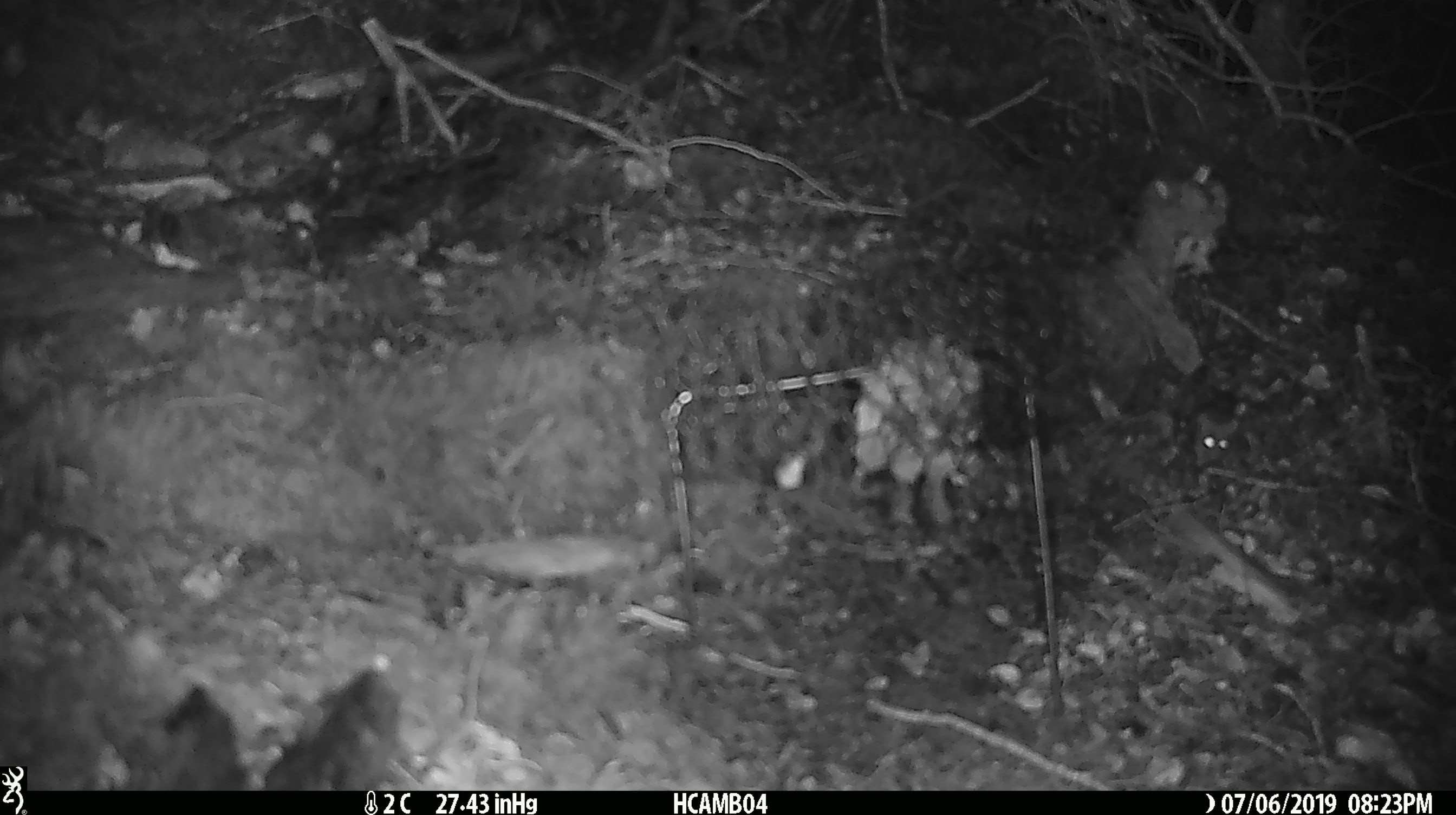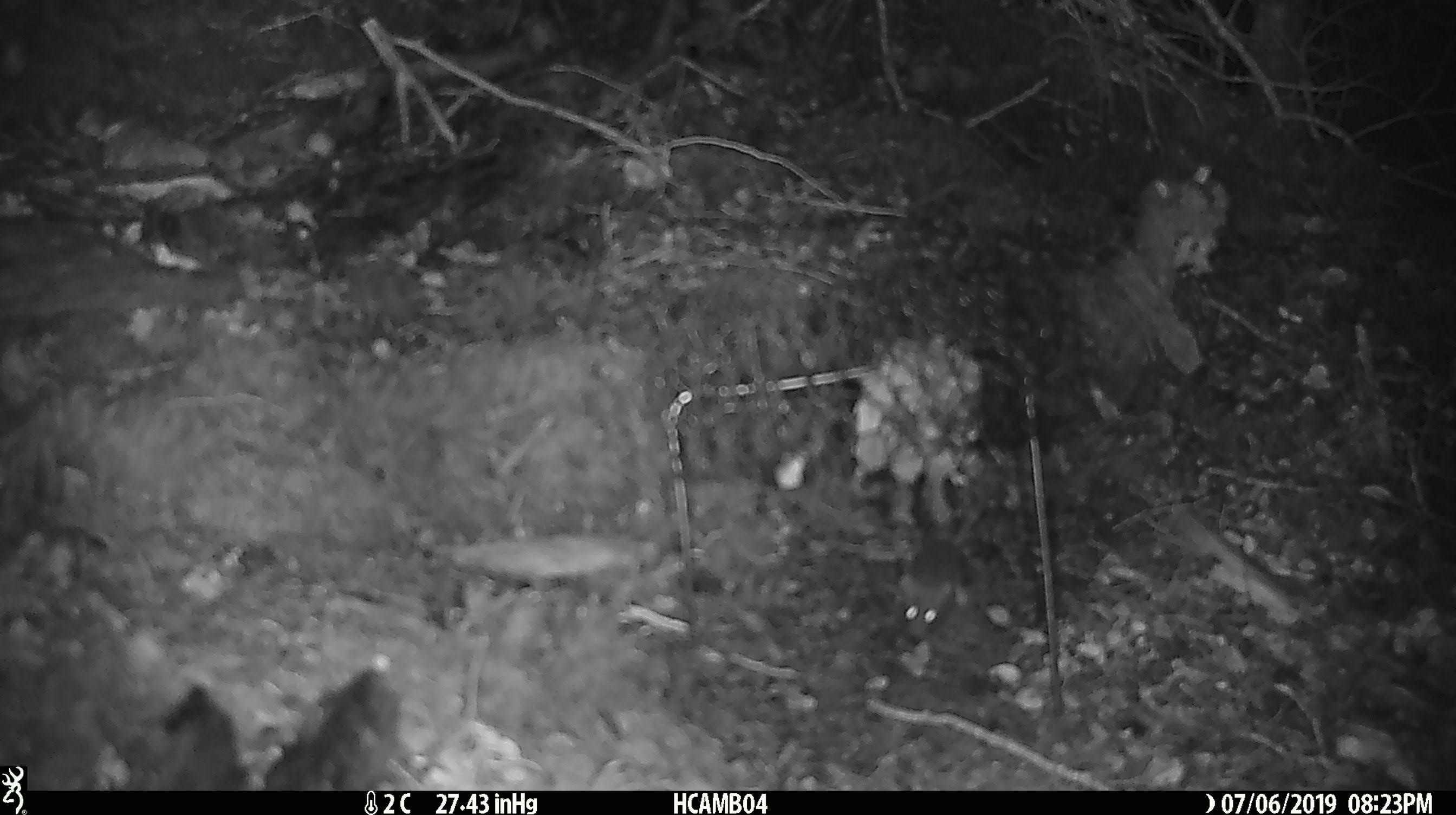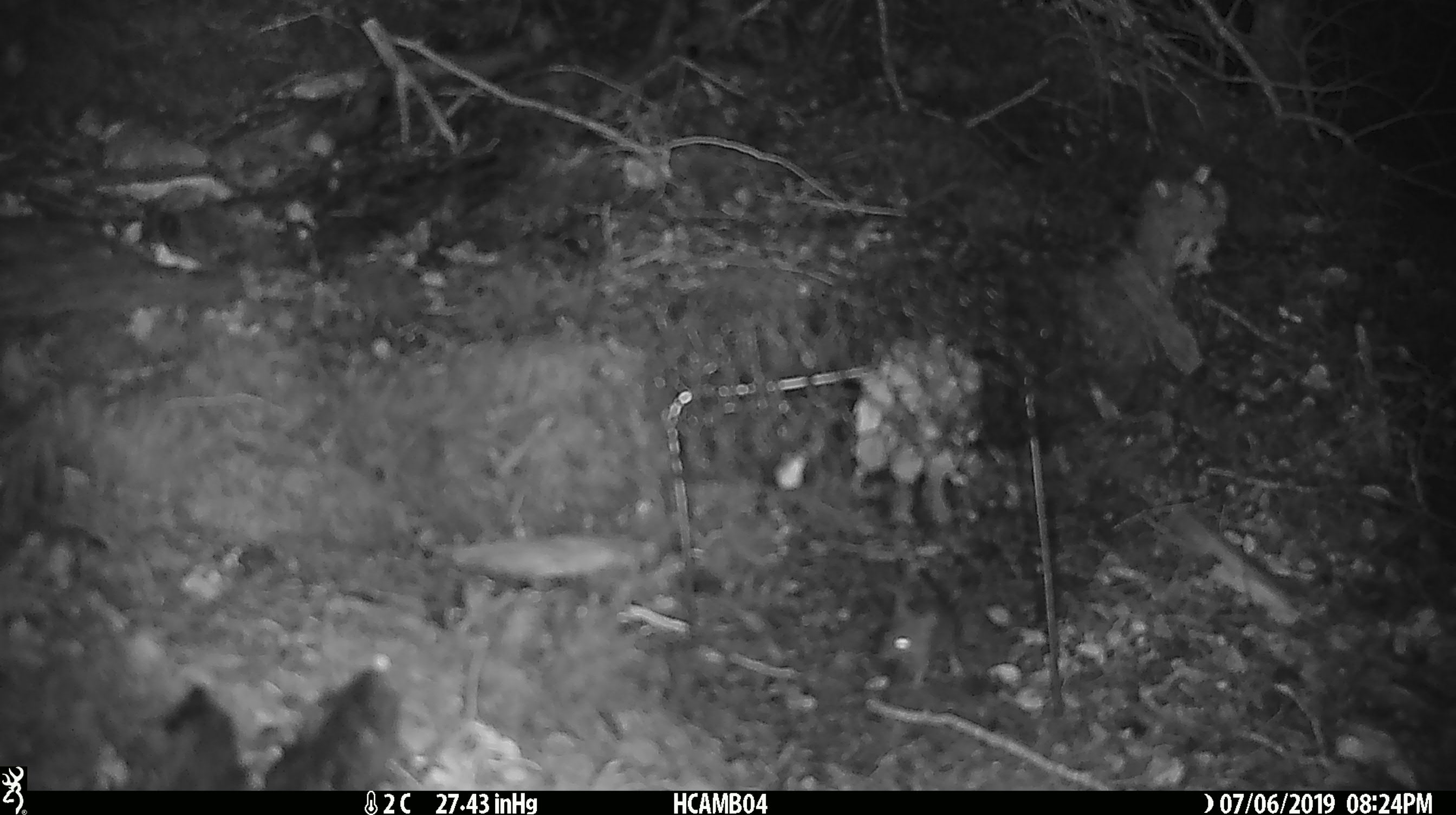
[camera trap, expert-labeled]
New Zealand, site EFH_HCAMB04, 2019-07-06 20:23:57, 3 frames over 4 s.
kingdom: Animalia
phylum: Chordata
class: Mammalia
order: Rodentia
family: Muridae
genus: Mus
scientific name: Mus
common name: mouse